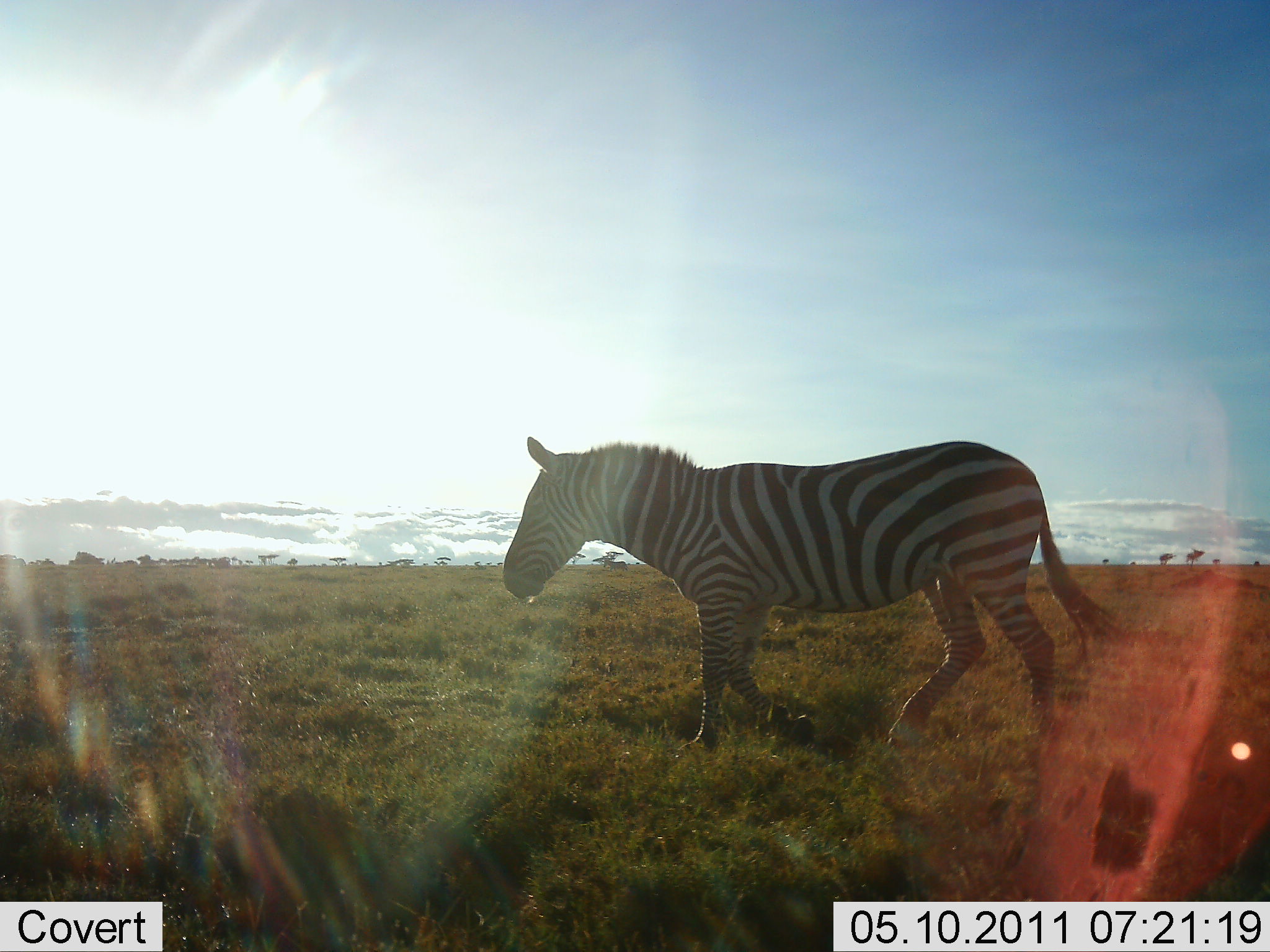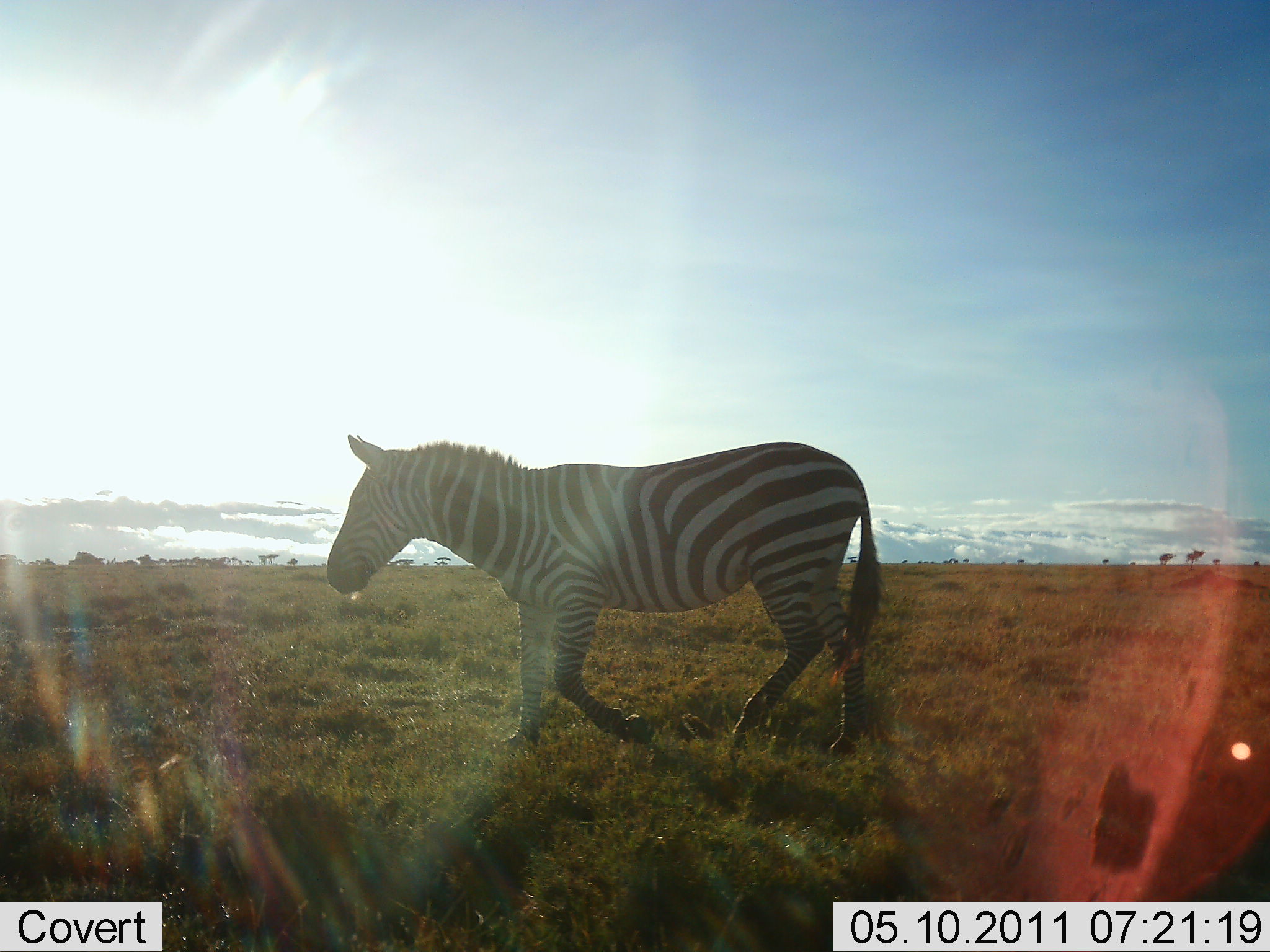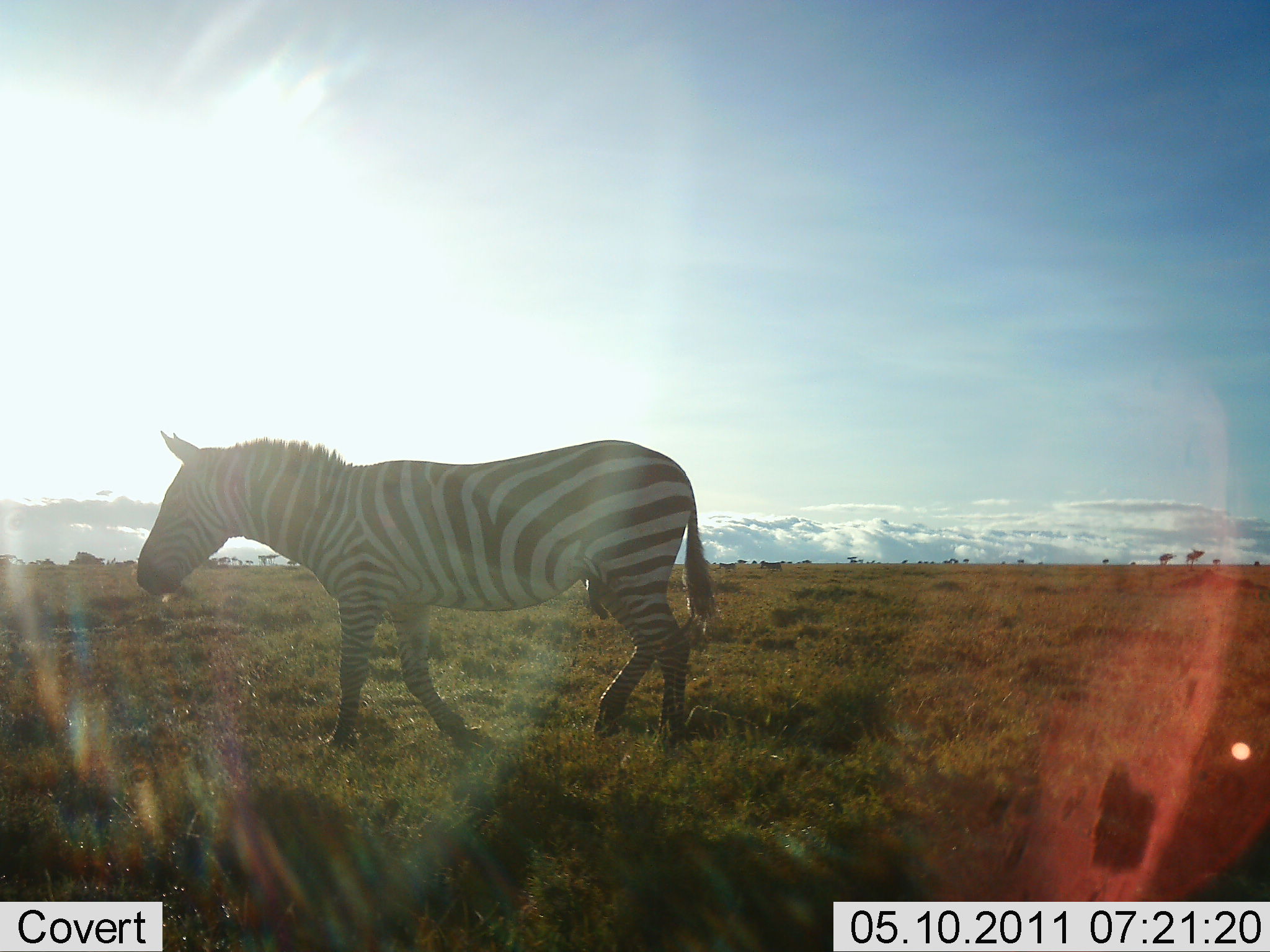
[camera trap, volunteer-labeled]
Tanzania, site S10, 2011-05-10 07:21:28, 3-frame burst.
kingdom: Animalia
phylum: Chordata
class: Mammalia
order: Perissodactyla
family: Equidae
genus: Equus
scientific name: Equus quagga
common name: plains zebra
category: zebra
Zebra (plains zebra) (Equus quagga), count 1. Behavior (volunteer vote fractions): standing 0%, resting 0%, moving 100%, interacting 0%. Young present (vote fraction): 0%. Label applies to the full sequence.